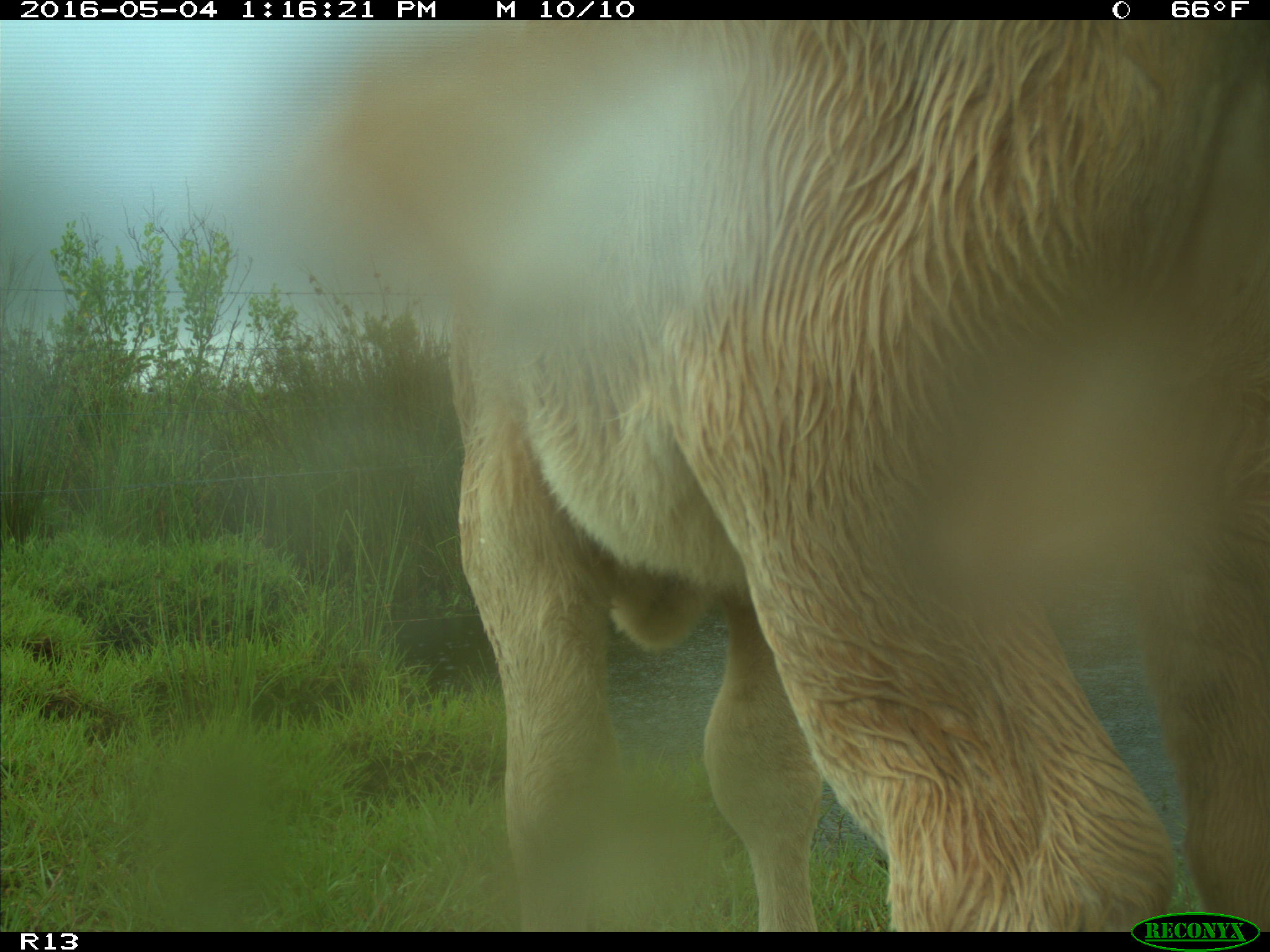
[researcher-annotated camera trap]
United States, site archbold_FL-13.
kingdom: Animalia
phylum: Chordata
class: Mammalia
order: Artiodactyla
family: Bovidae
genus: Bos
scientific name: Bos taurus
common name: domestic cow